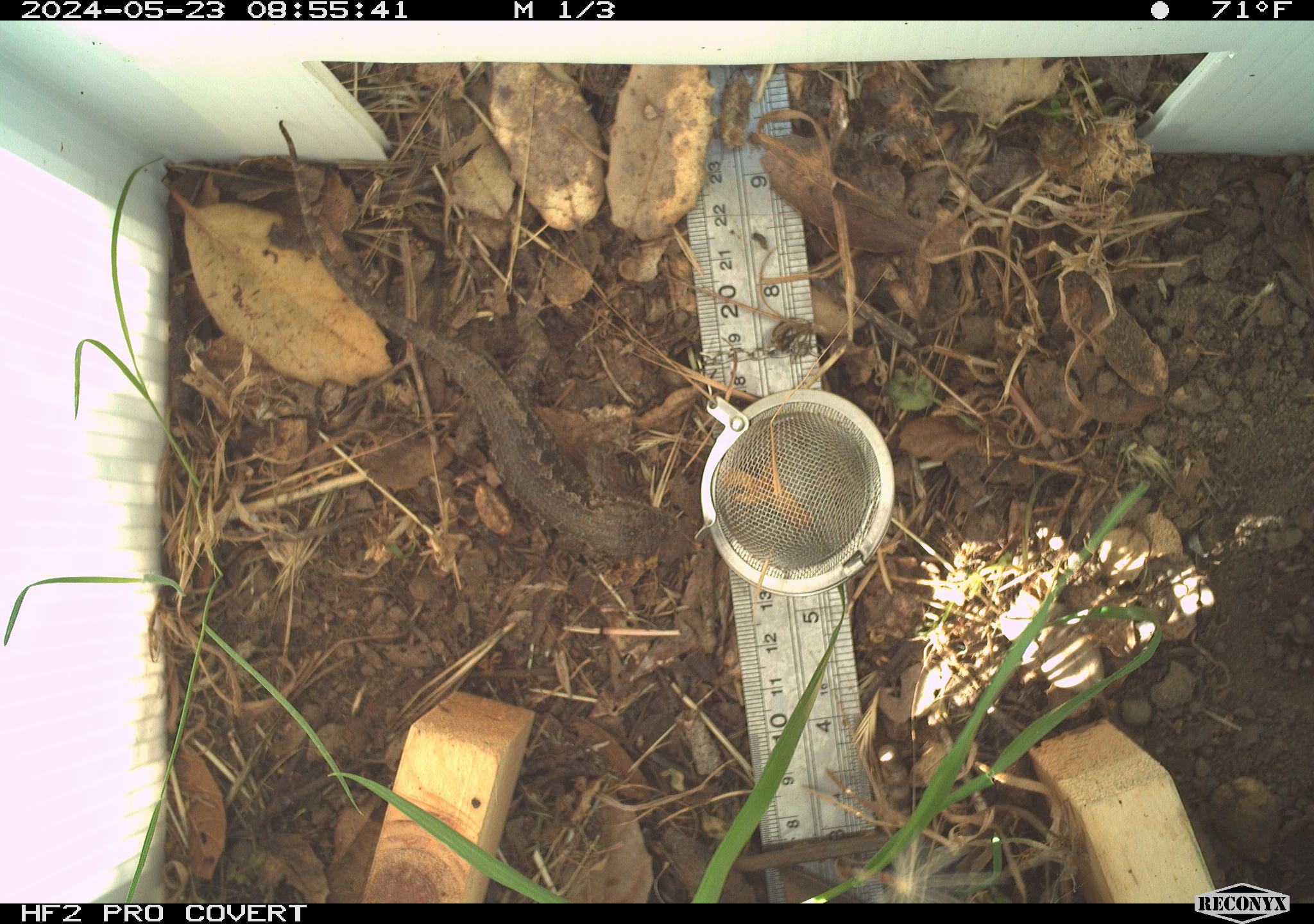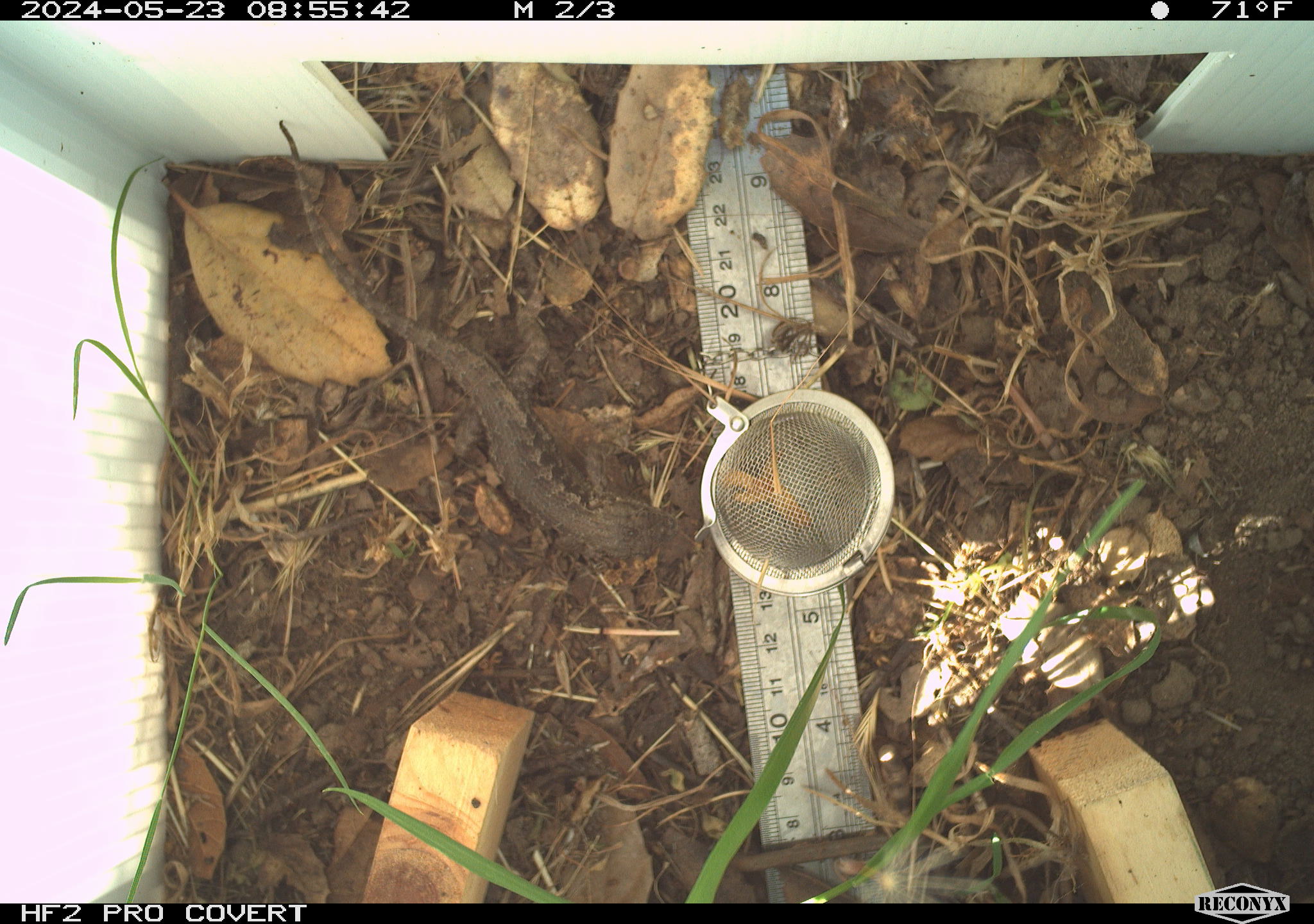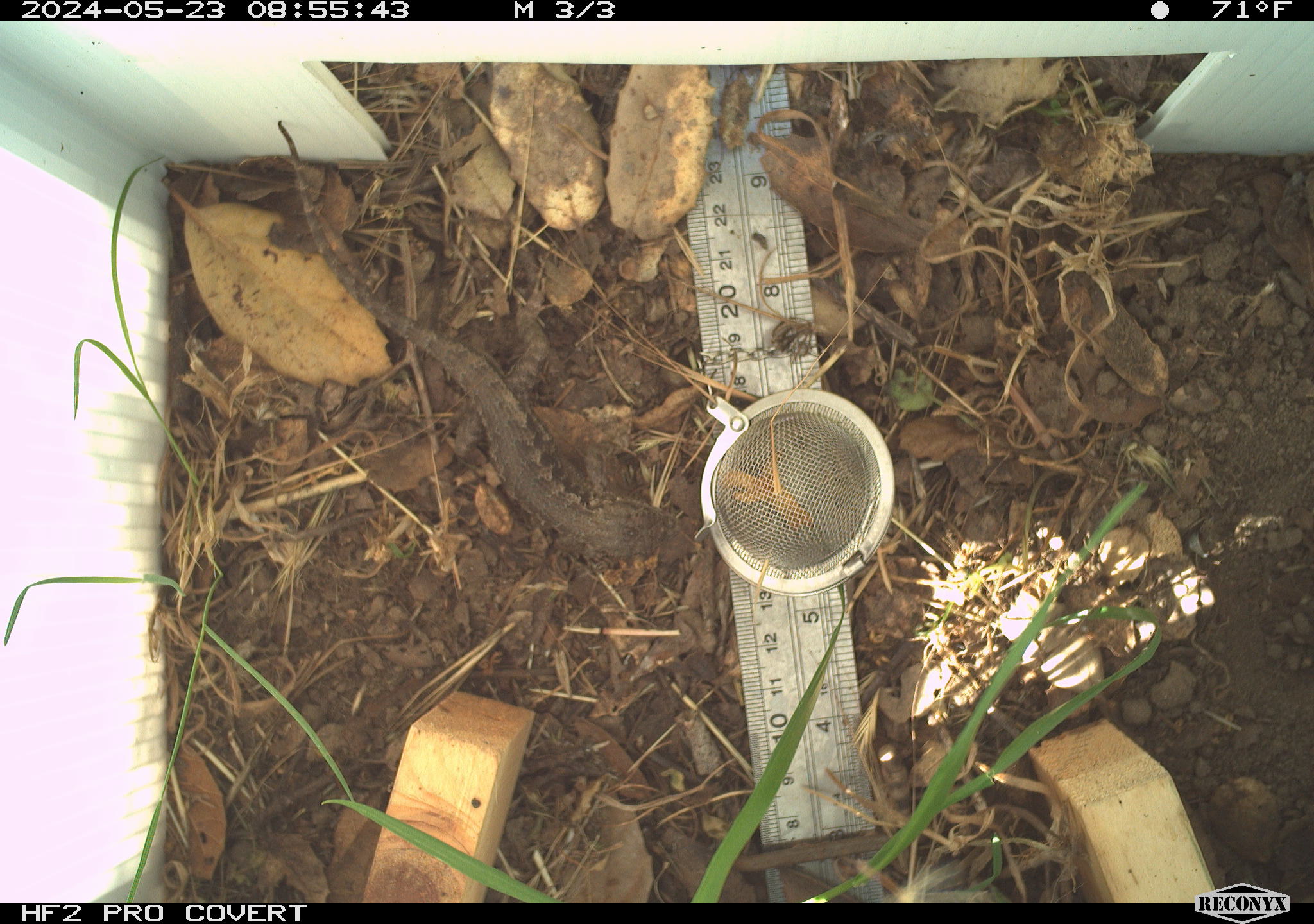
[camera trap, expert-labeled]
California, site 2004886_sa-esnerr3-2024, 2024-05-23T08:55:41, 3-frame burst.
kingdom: Animalia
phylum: Chordata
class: Reptilia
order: Squamata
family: Phrynosomatidae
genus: Sceloporus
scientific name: Sceloporus occidentalis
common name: western fence lizard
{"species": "western fence lizard (Sceloporus occidentalis)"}